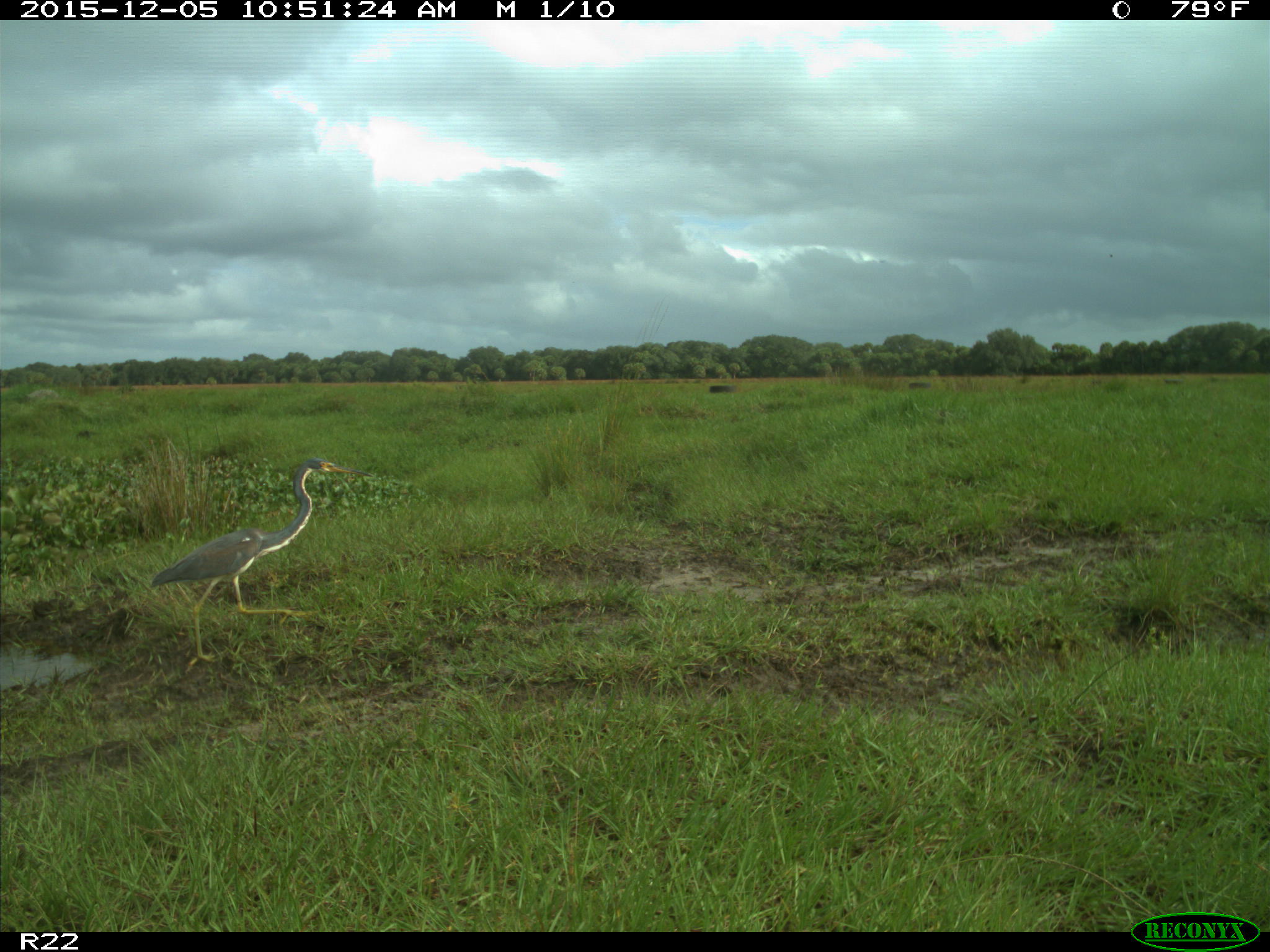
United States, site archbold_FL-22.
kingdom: Animalia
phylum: Chordata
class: Aves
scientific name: Aves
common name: birds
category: unidentified bird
Unidentified bird (birds) (Aves).